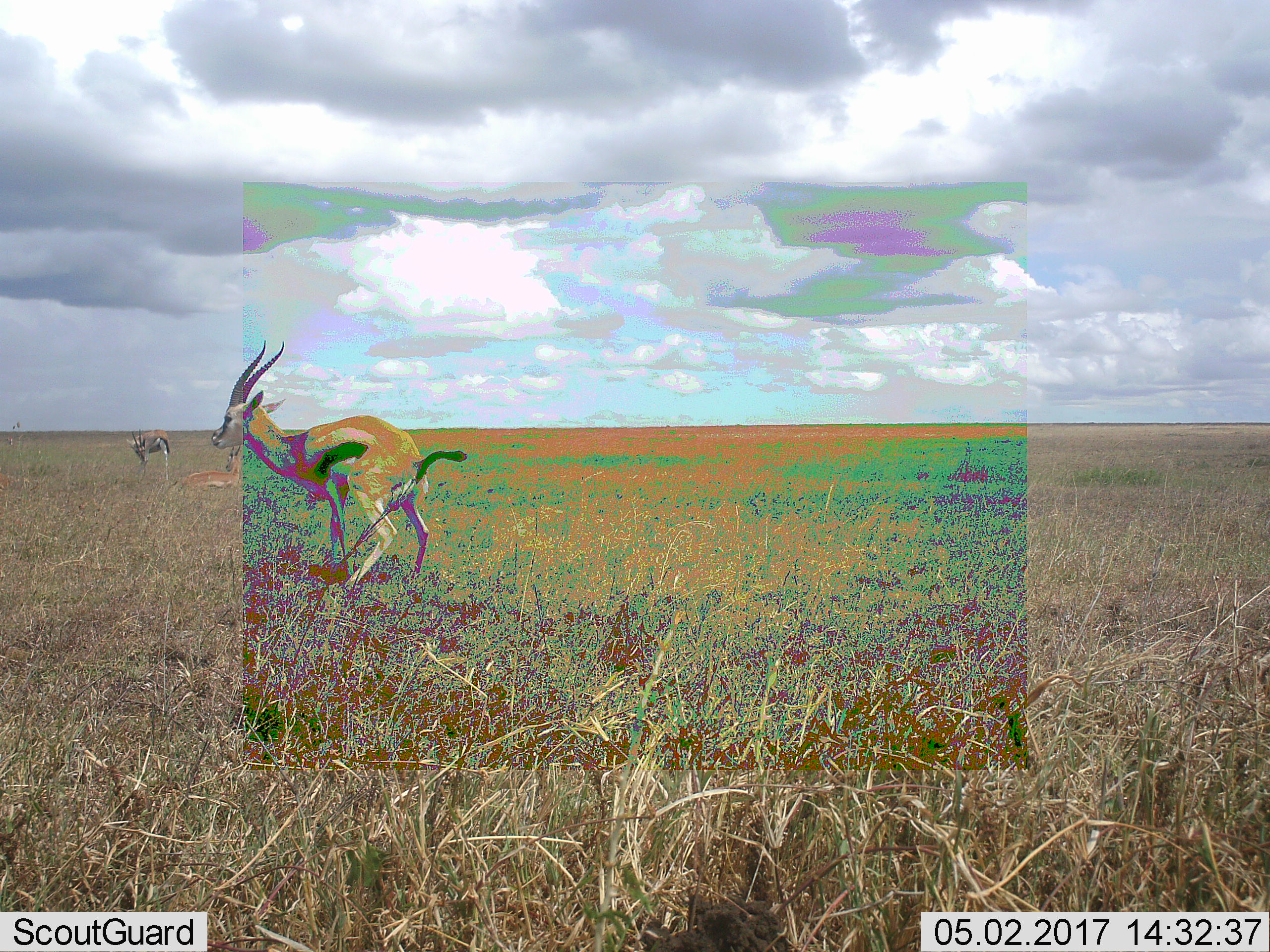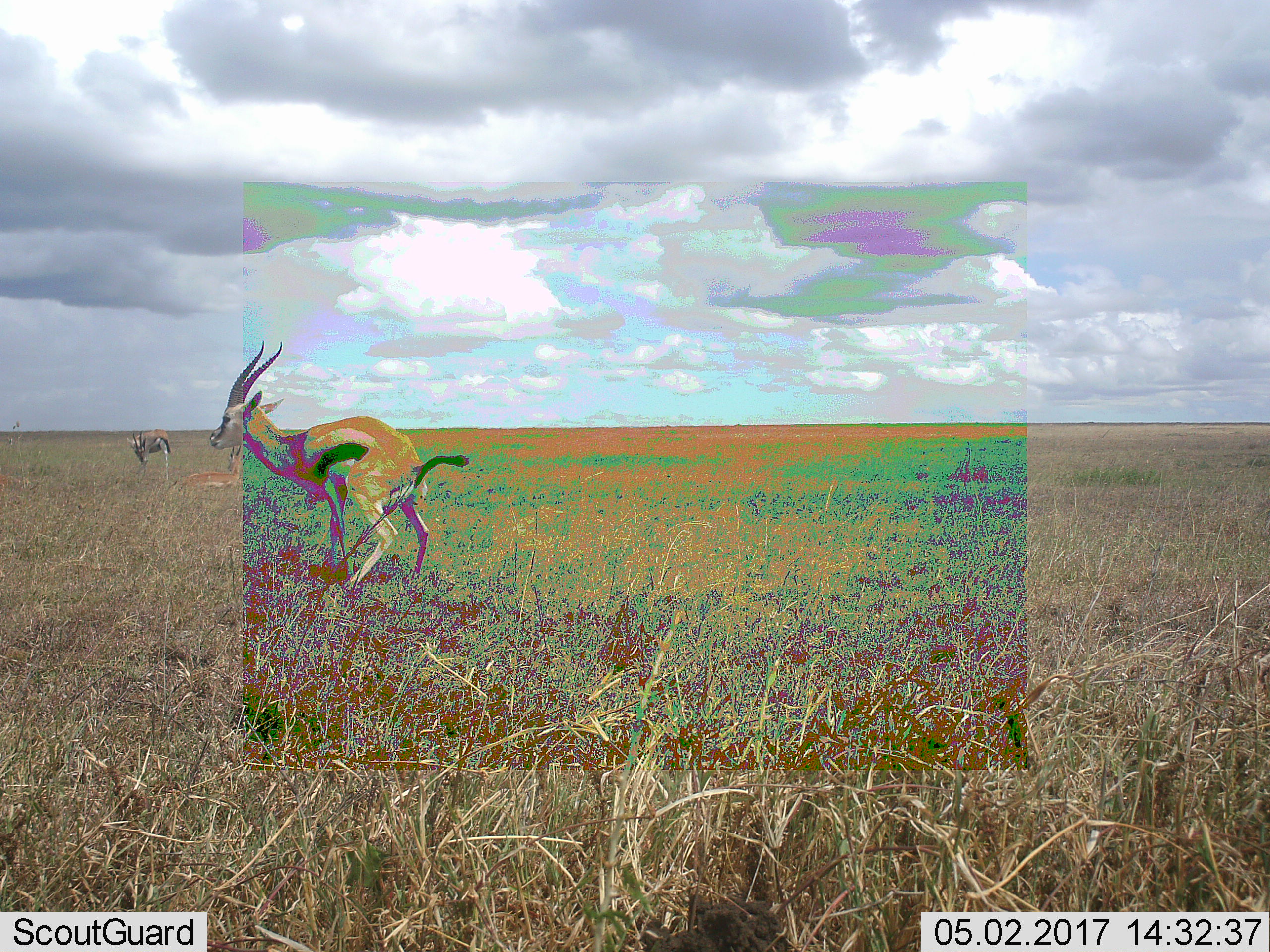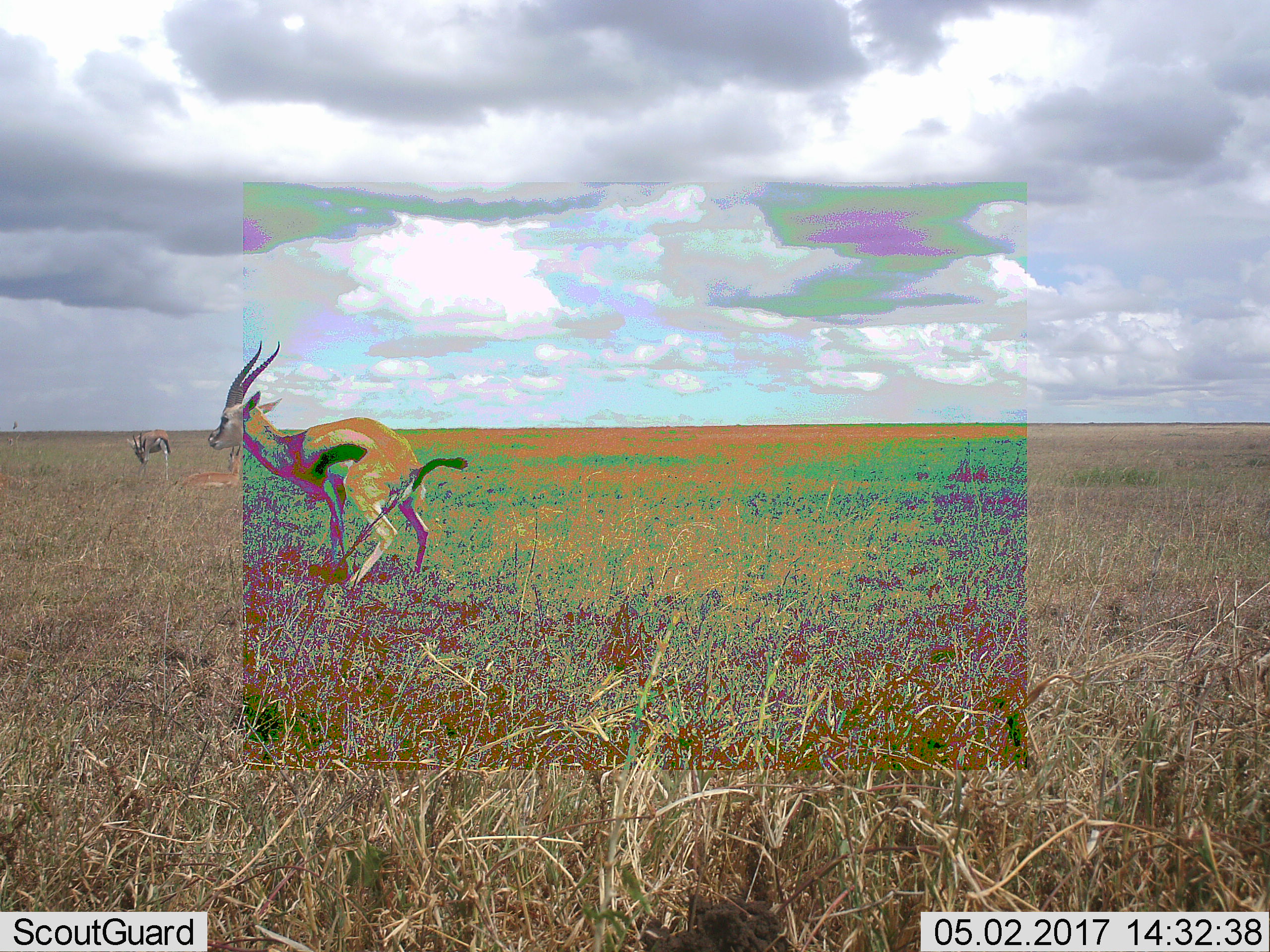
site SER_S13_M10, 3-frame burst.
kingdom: Animalia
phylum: Chordata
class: Mammalia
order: Artiodactyla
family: Bovidae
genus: Eudorcas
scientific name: Eudorcas thomsonii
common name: thomson's gazelle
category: gazellethomsons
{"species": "gazellethomsons (thomson's gazelle) (Eudorcas thomsonii)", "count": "2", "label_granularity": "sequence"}